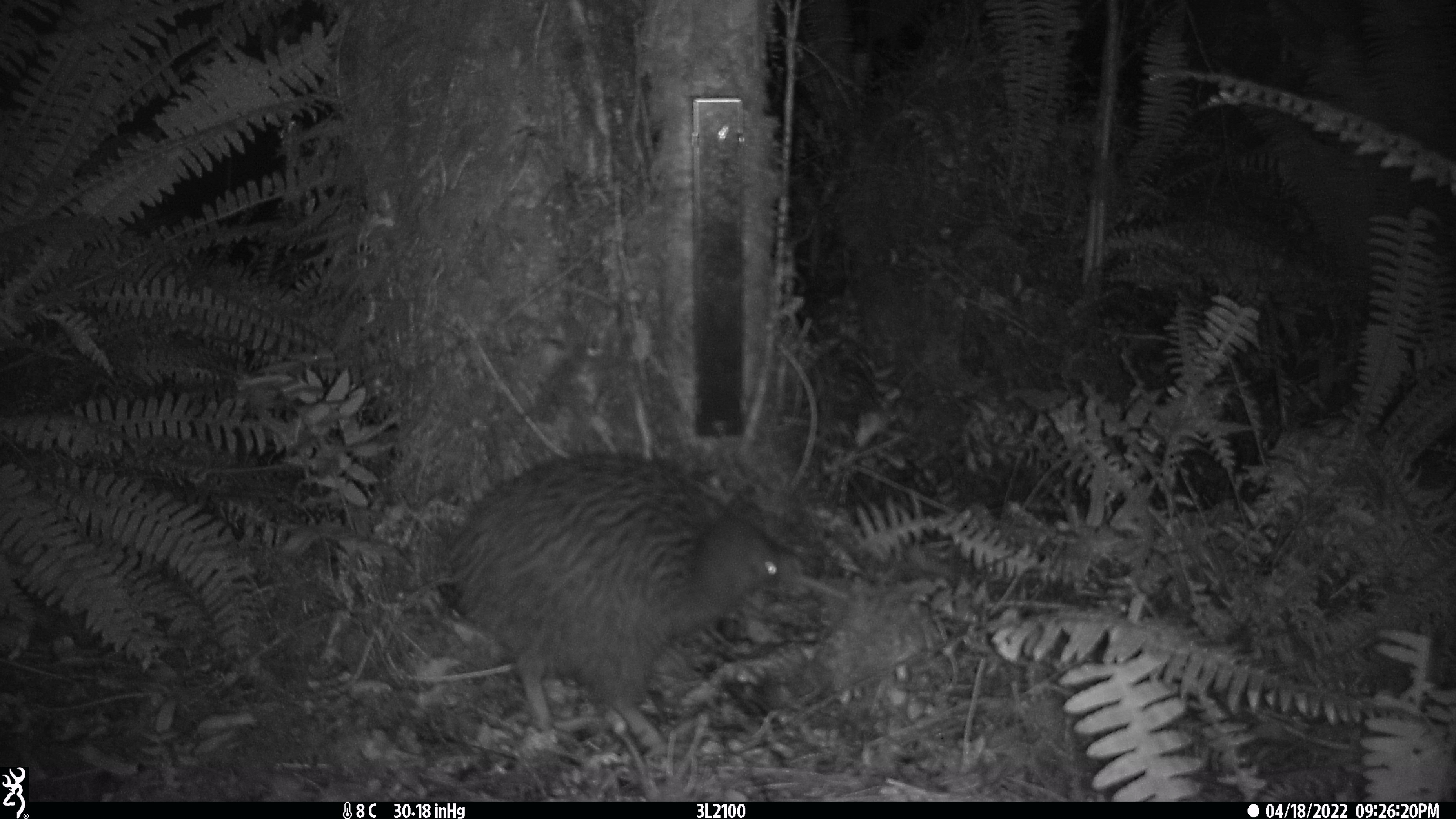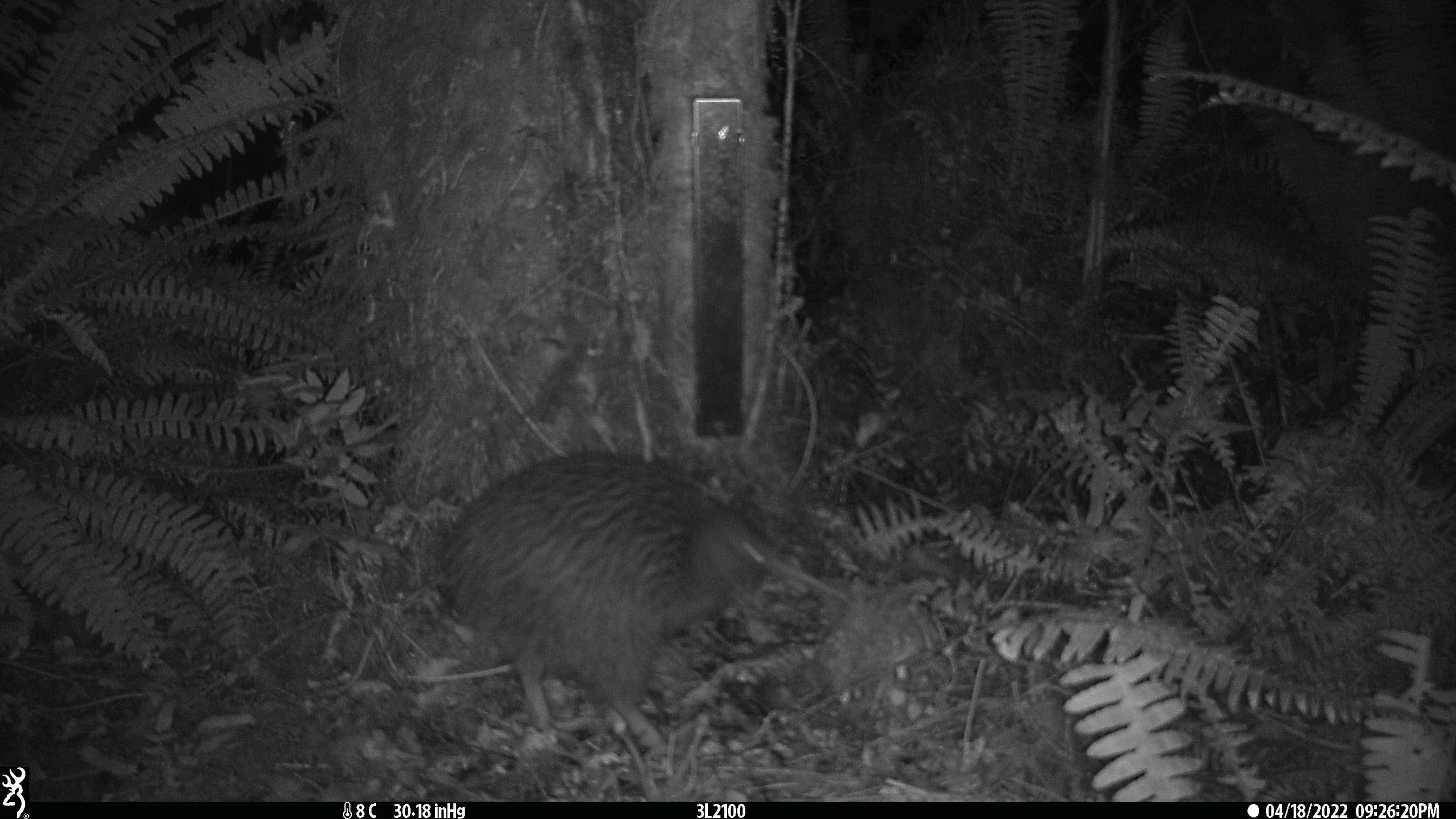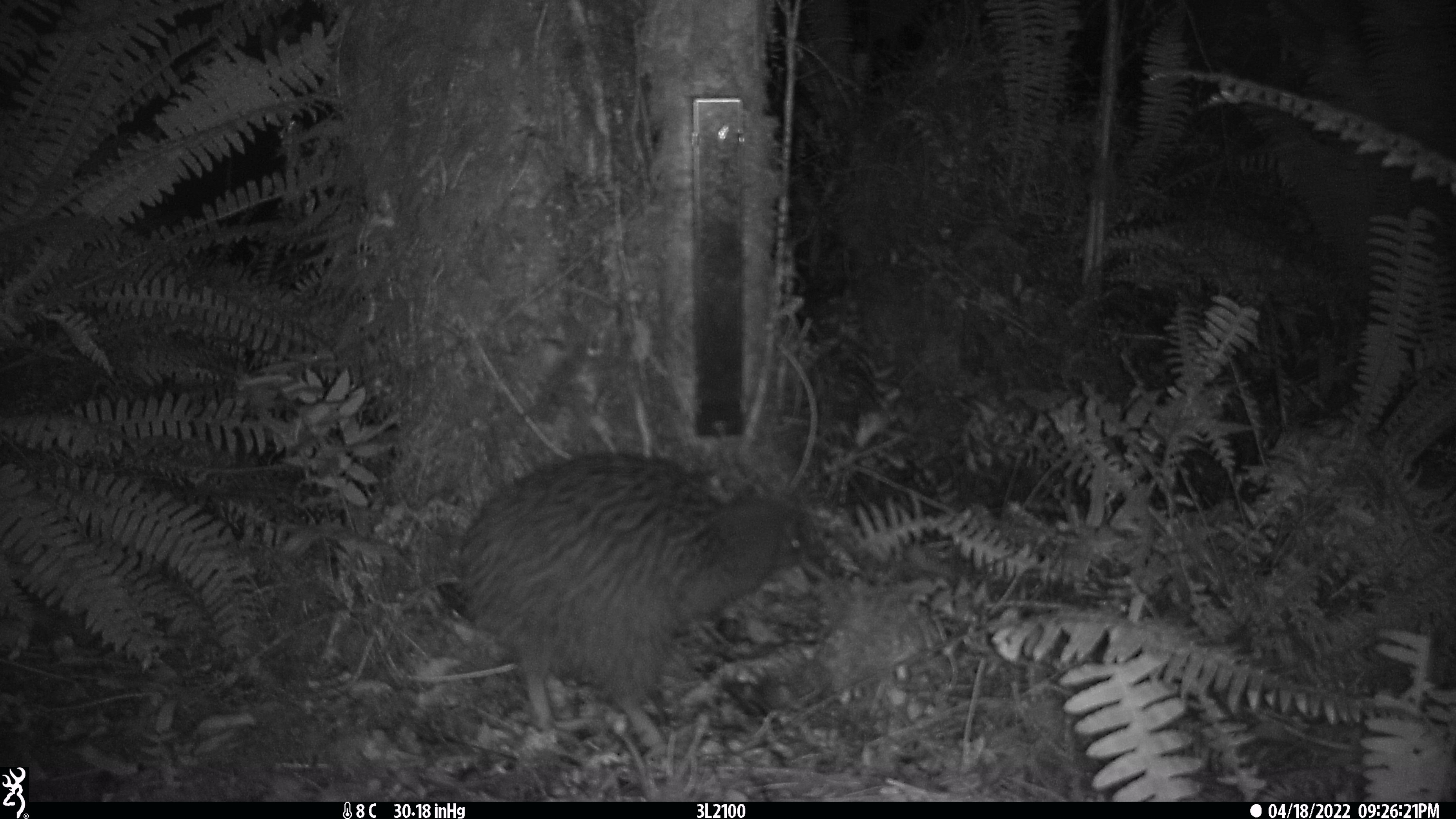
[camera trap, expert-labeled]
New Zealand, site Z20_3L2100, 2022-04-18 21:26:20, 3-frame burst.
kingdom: Animalia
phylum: Chordata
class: Aves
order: Apterygiformes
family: Apterygidae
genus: Apteryx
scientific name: Apteryx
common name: kiwi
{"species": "kiwi (Apteryx)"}